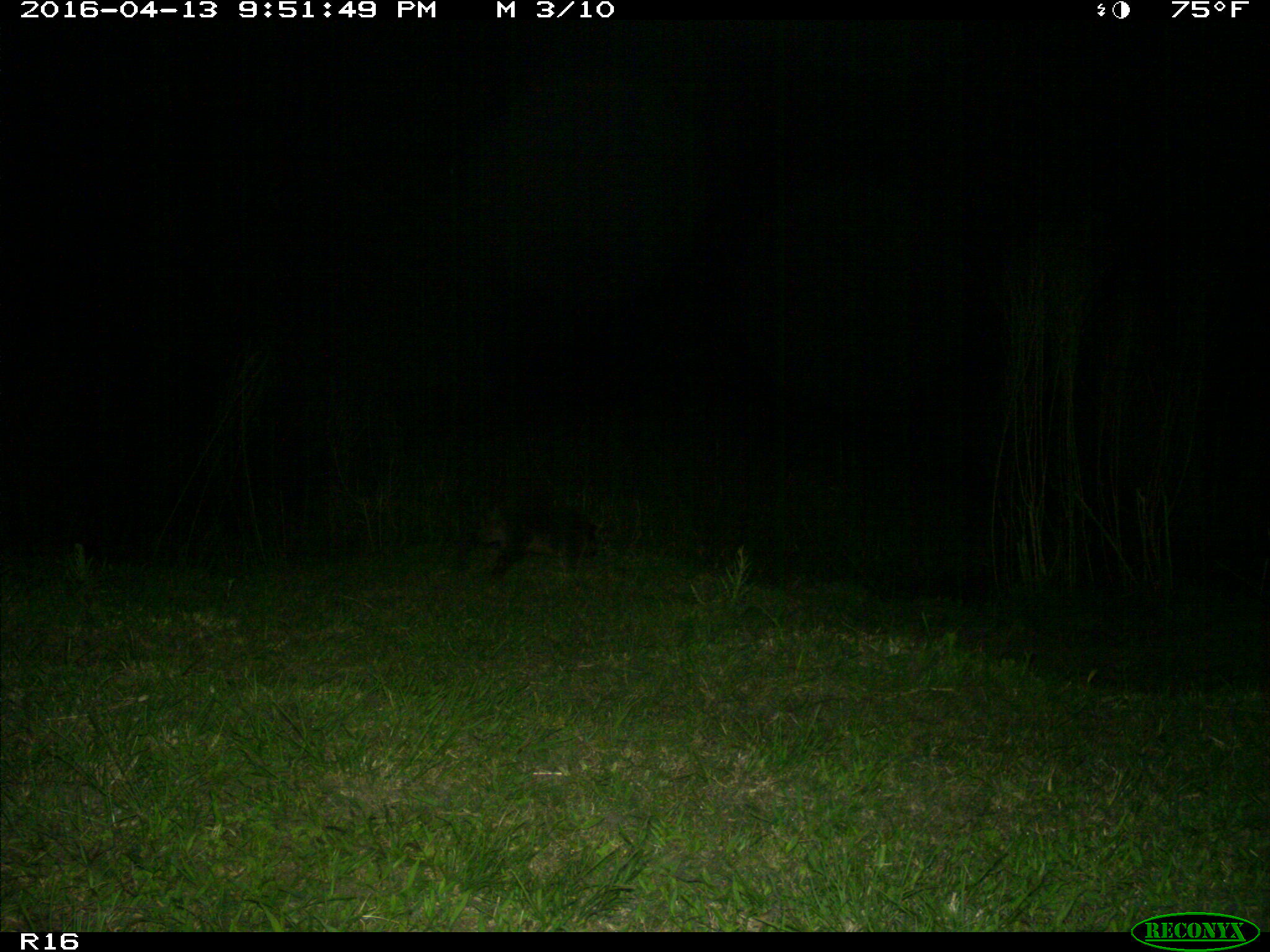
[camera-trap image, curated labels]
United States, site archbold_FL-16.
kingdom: Animalia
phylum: Chordata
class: Mammalia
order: Carnivora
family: Procyonidae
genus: Procyon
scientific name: Procyon lotor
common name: common raccoon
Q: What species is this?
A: Procyon lotor (common raccoon).